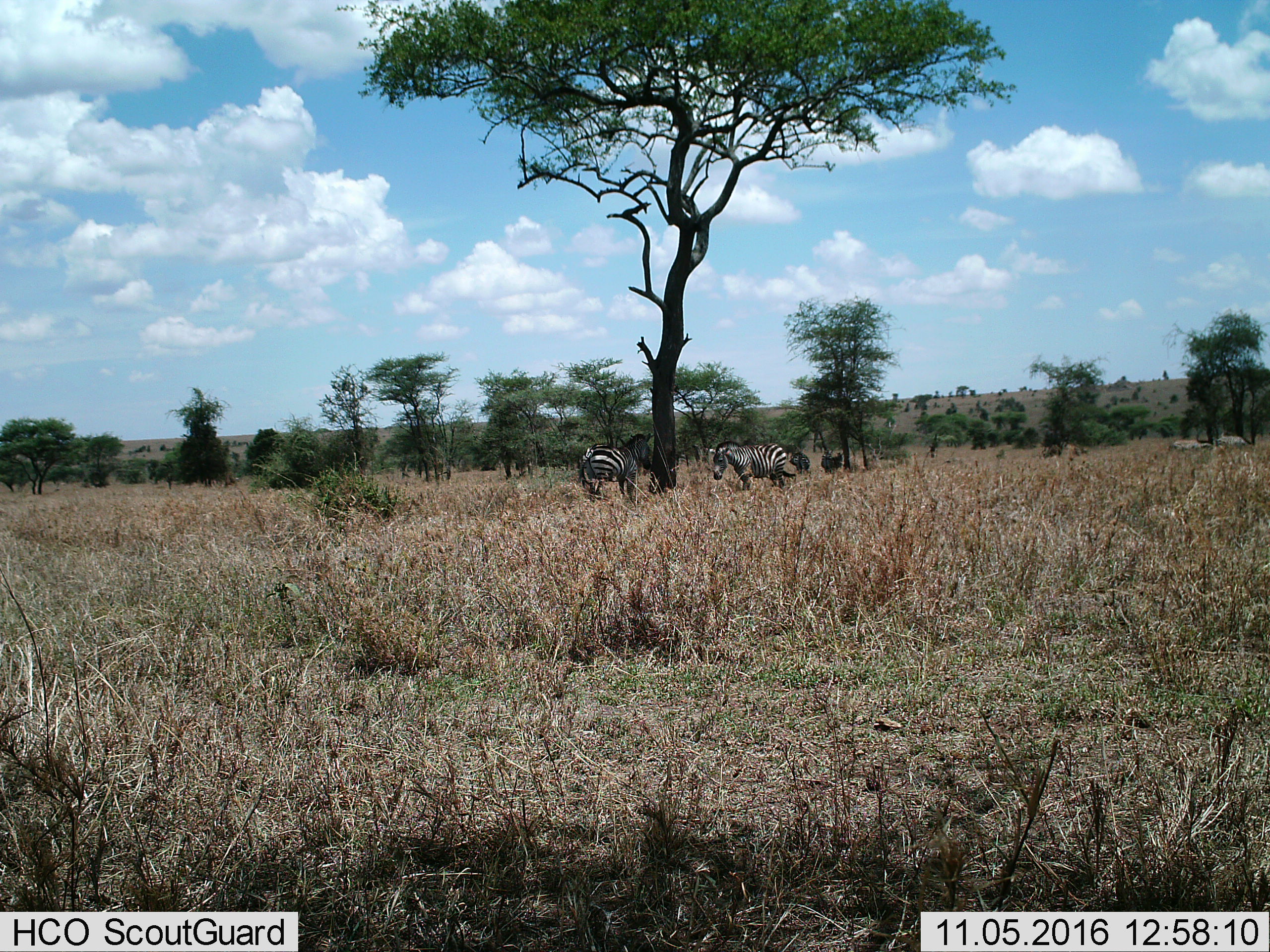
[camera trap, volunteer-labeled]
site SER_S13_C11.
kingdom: Animalia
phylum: Chordata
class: Mammalia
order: Perissodactyla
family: Equidae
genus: Equus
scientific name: Equus quagga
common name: plains zebra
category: zebraplains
Zebraplains (plains zebra) (Equus quagga), count 2. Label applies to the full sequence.